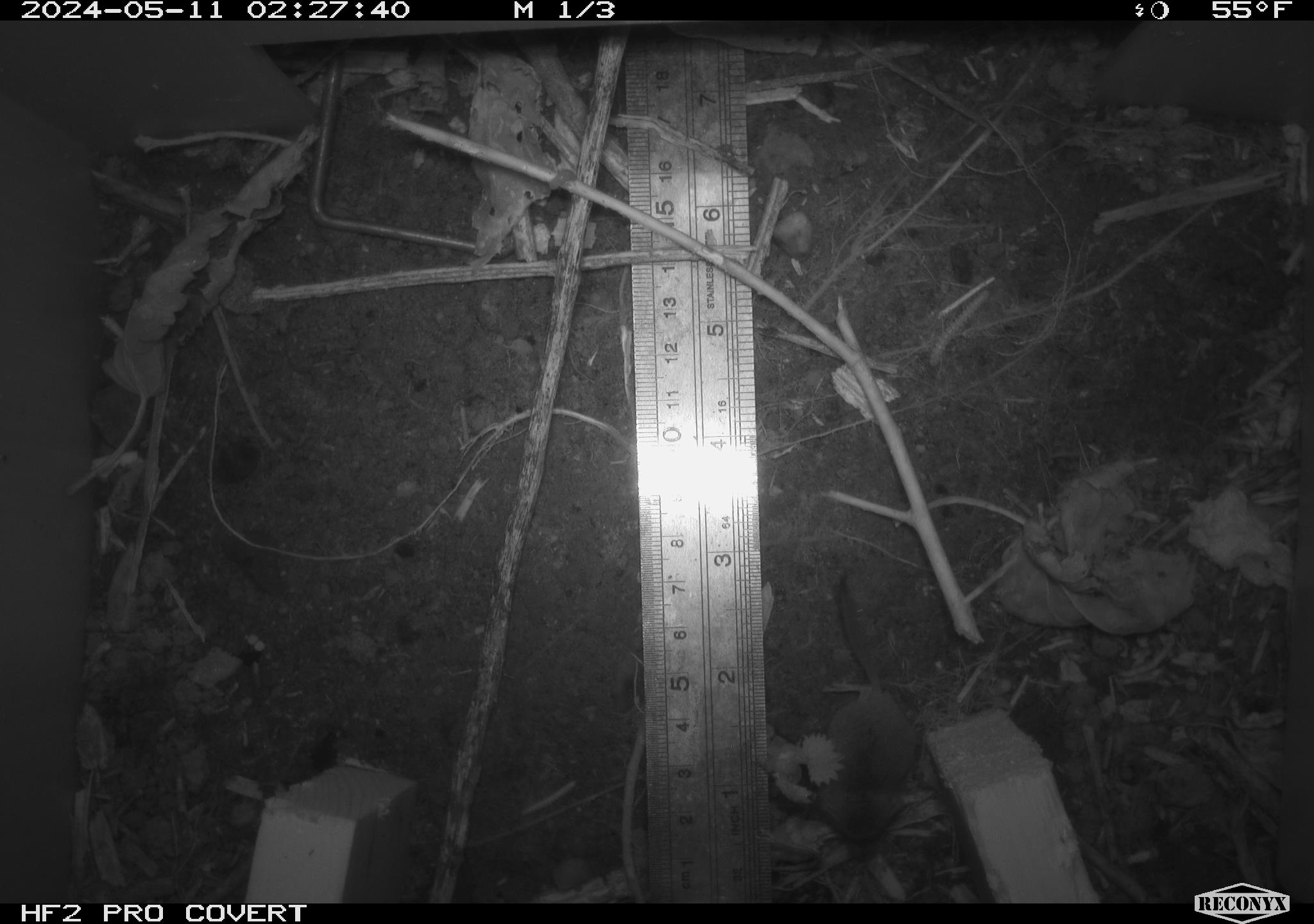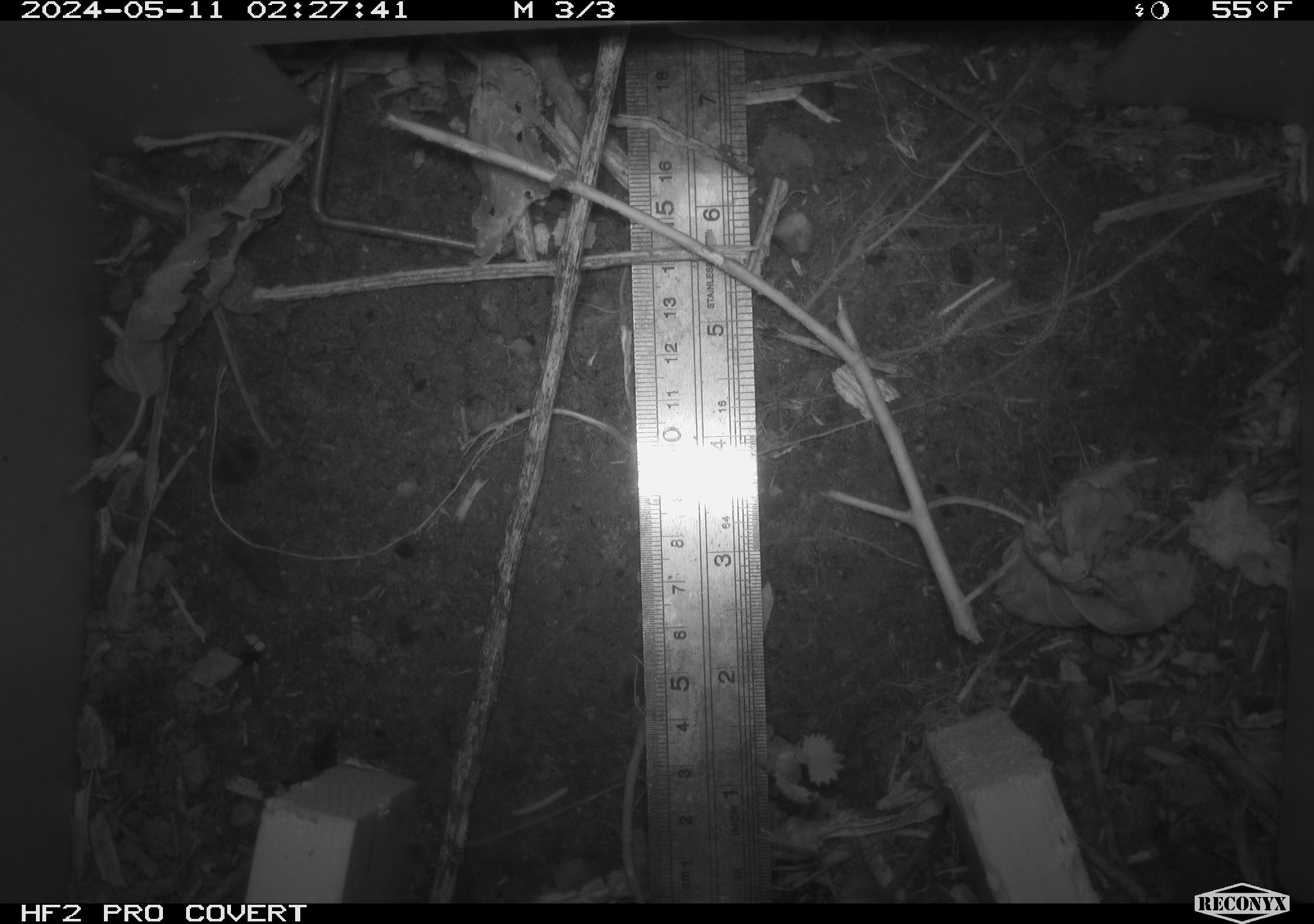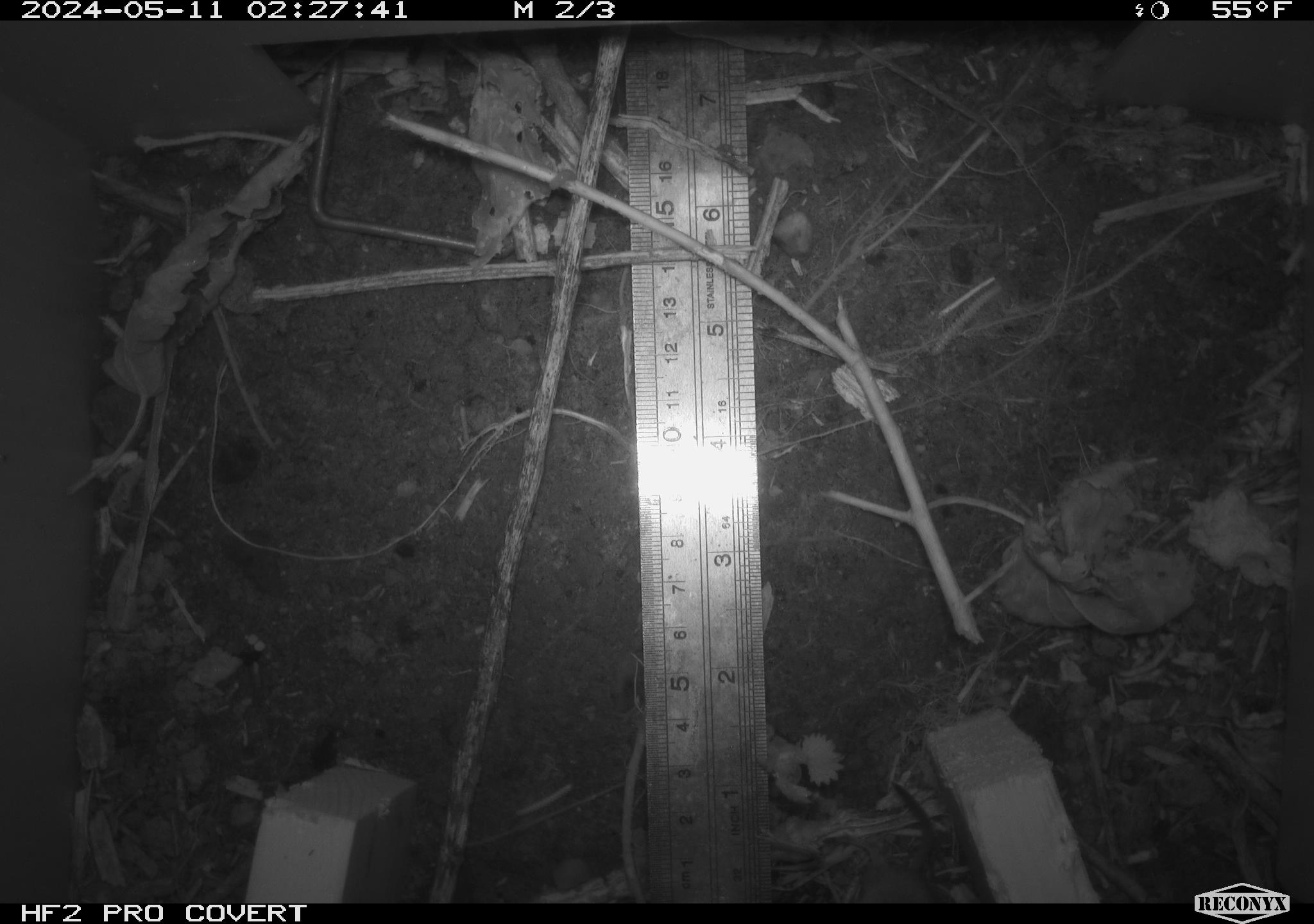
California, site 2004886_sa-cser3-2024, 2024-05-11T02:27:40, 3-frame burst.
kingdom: Animalia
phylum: Chordata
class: Mammalia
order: Eulipotyphla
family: Soricidae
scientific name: Soricidae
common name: shrews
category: soricidae family